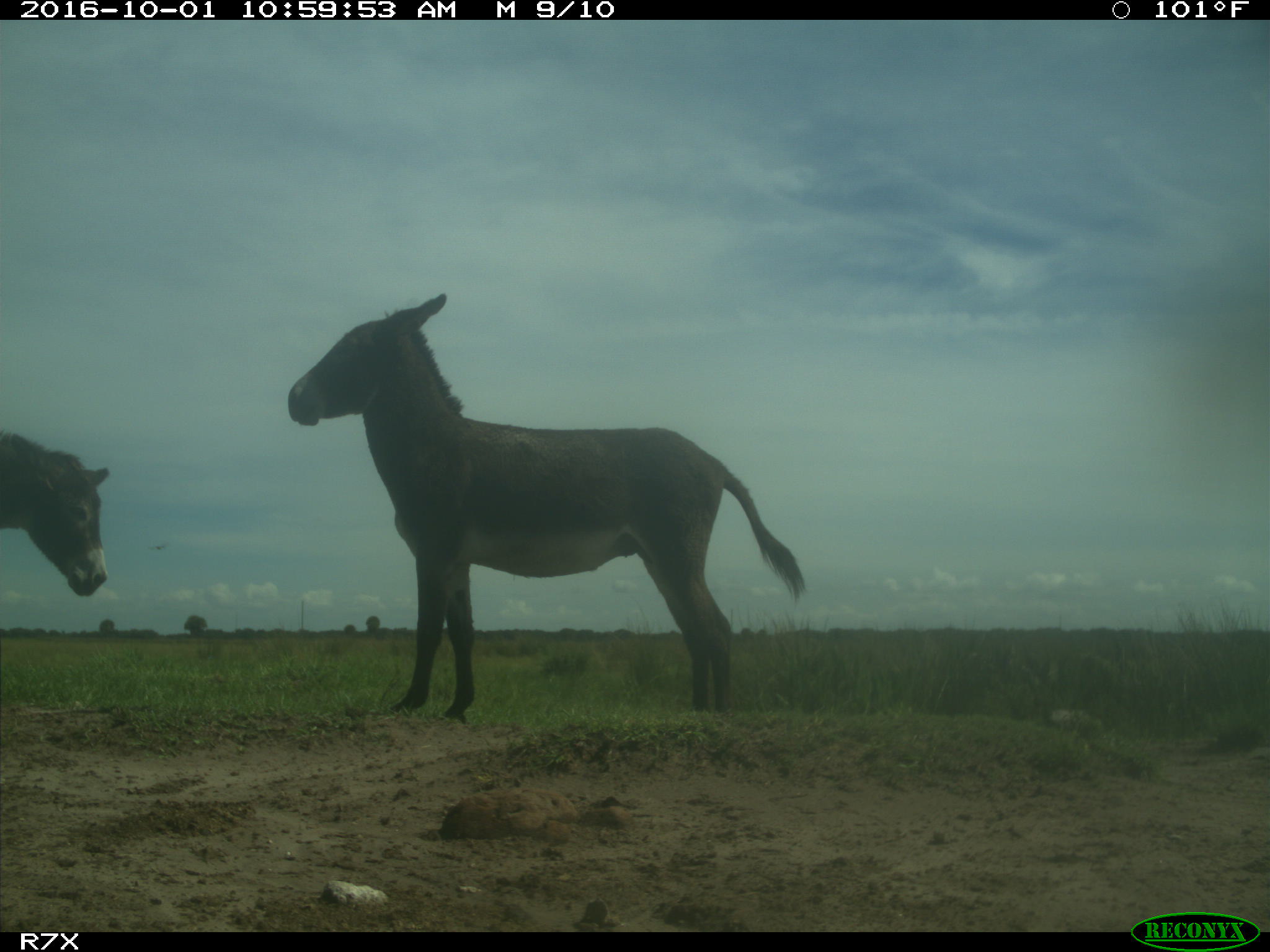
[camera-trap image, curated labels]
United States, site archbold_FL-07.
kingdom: Animalia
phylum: Chordata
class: Mammalia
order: Perissodactyla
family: Equidae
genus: Equus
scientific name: Equus africanus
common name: african wild ass